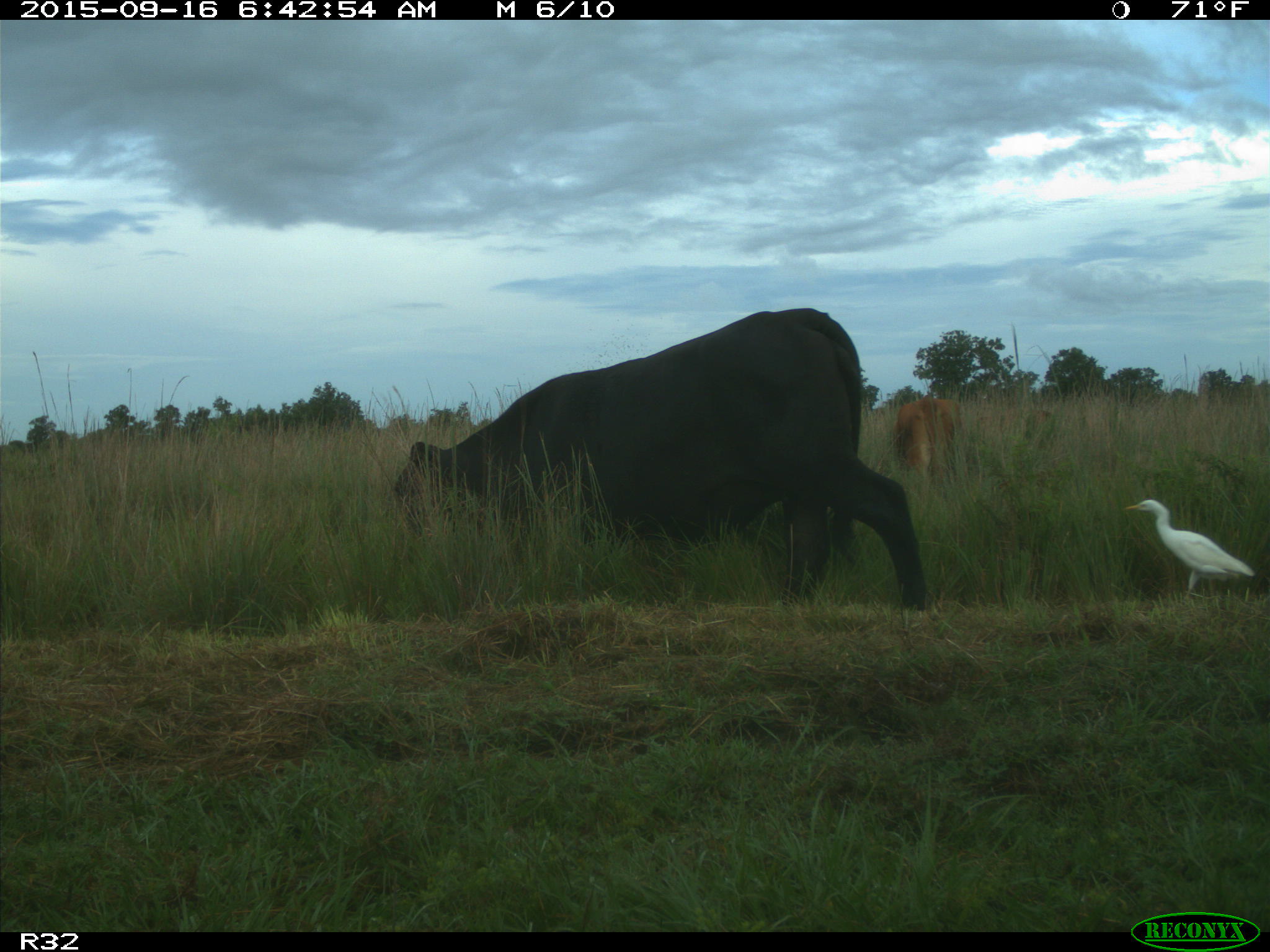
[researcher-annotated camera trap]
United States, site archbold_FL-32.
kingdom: Animalia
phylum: Chordata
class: Mammalia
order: Artiodactyla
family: Bovidae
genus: Bos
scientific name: Bos taurus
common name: domestic cow